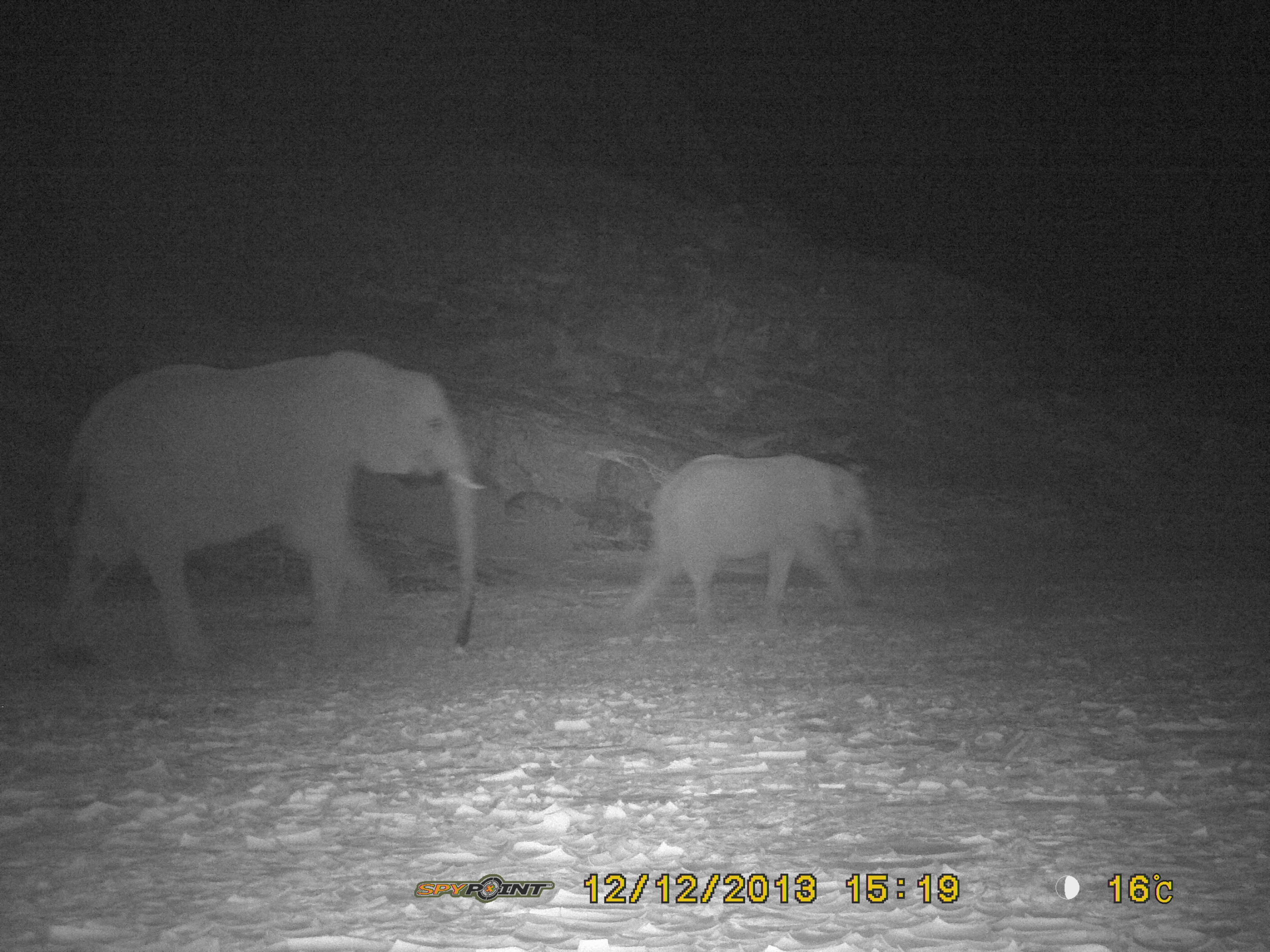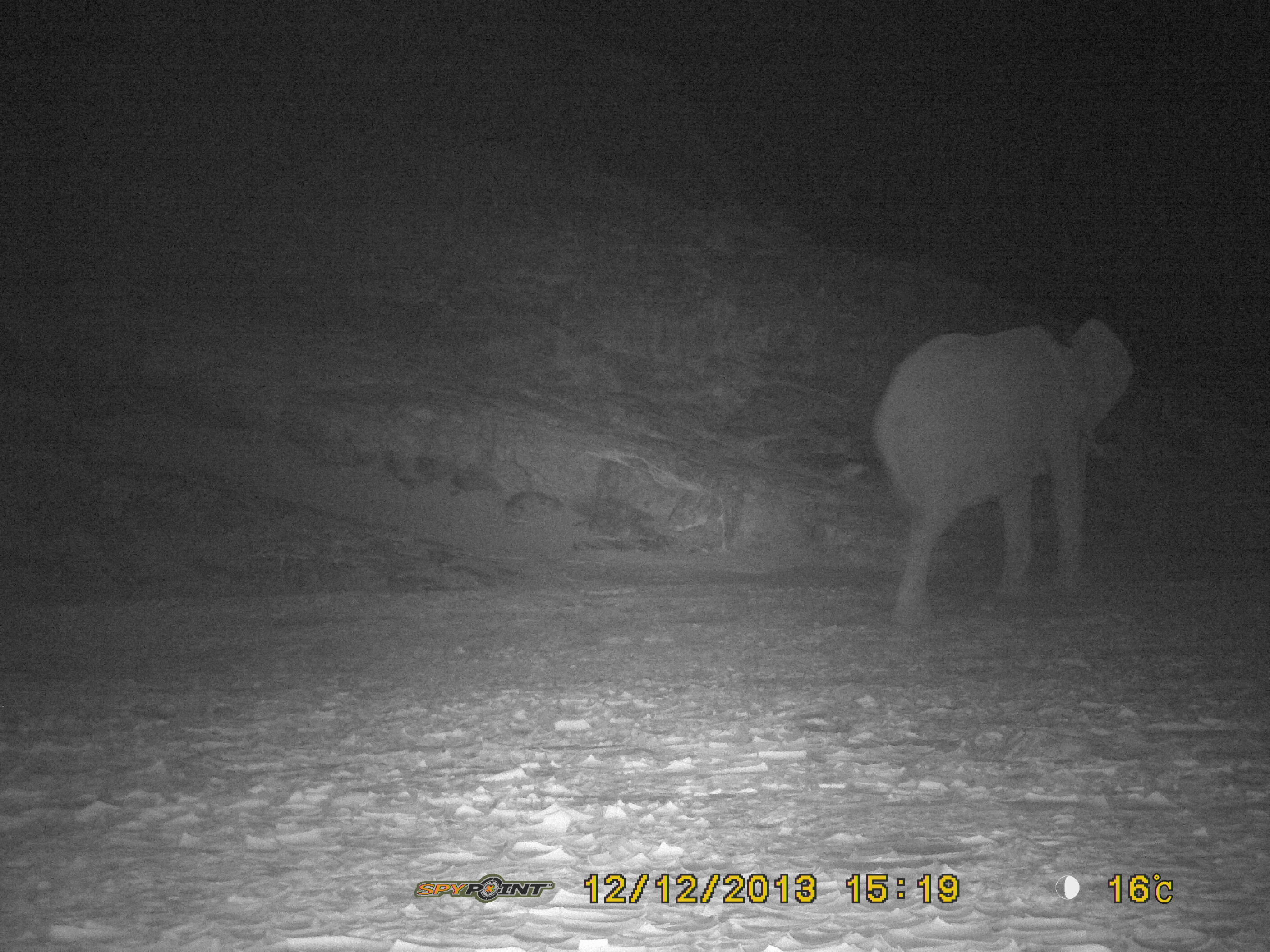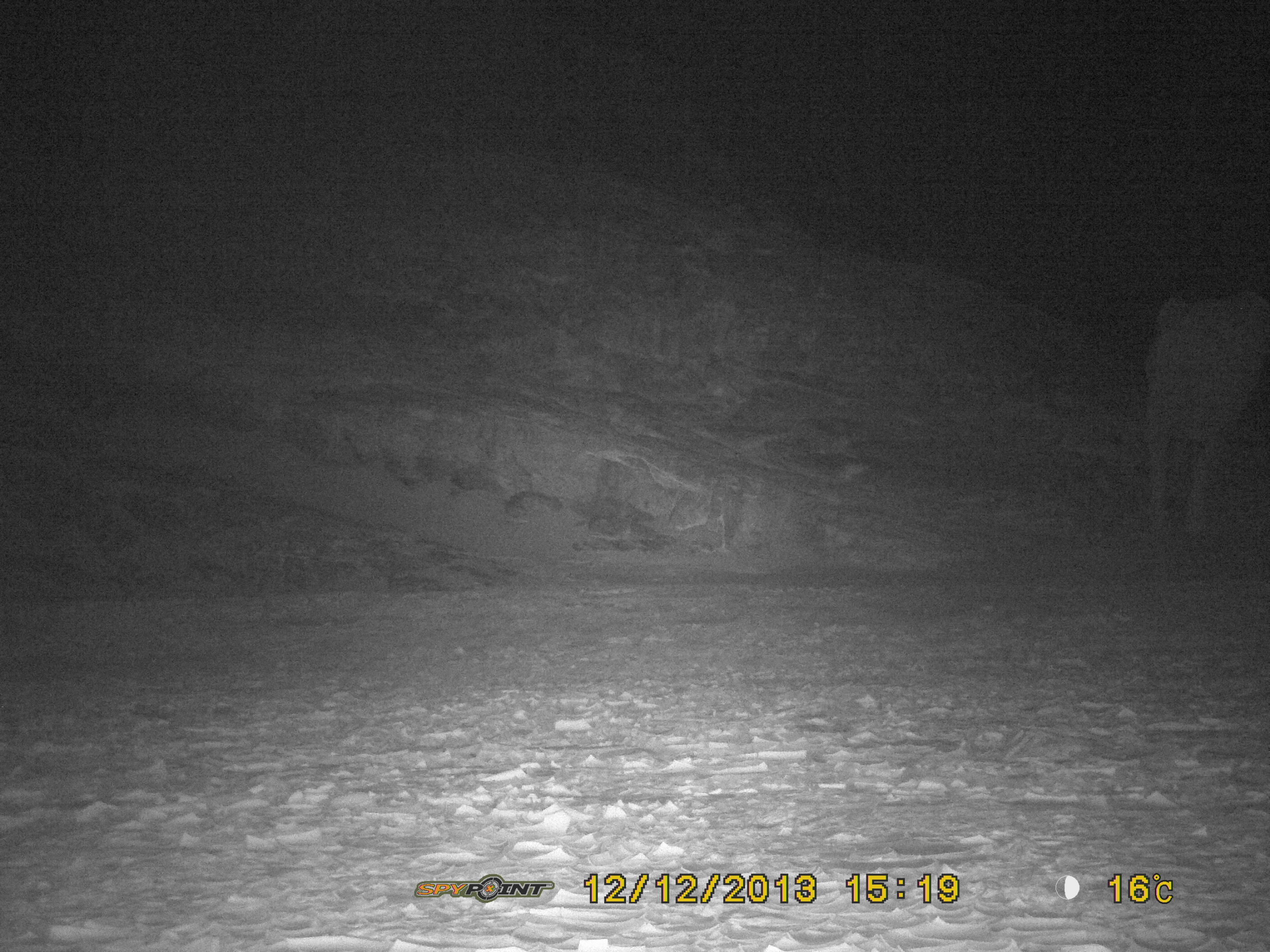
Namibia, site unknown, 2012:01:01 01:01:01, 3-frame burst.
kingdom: Animalia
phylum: Chordata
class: Mammalia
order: Proboscidea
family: Elephantidae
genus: Loxodonta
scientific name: Loxodonta africana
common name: african elephant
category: loxodanta africana